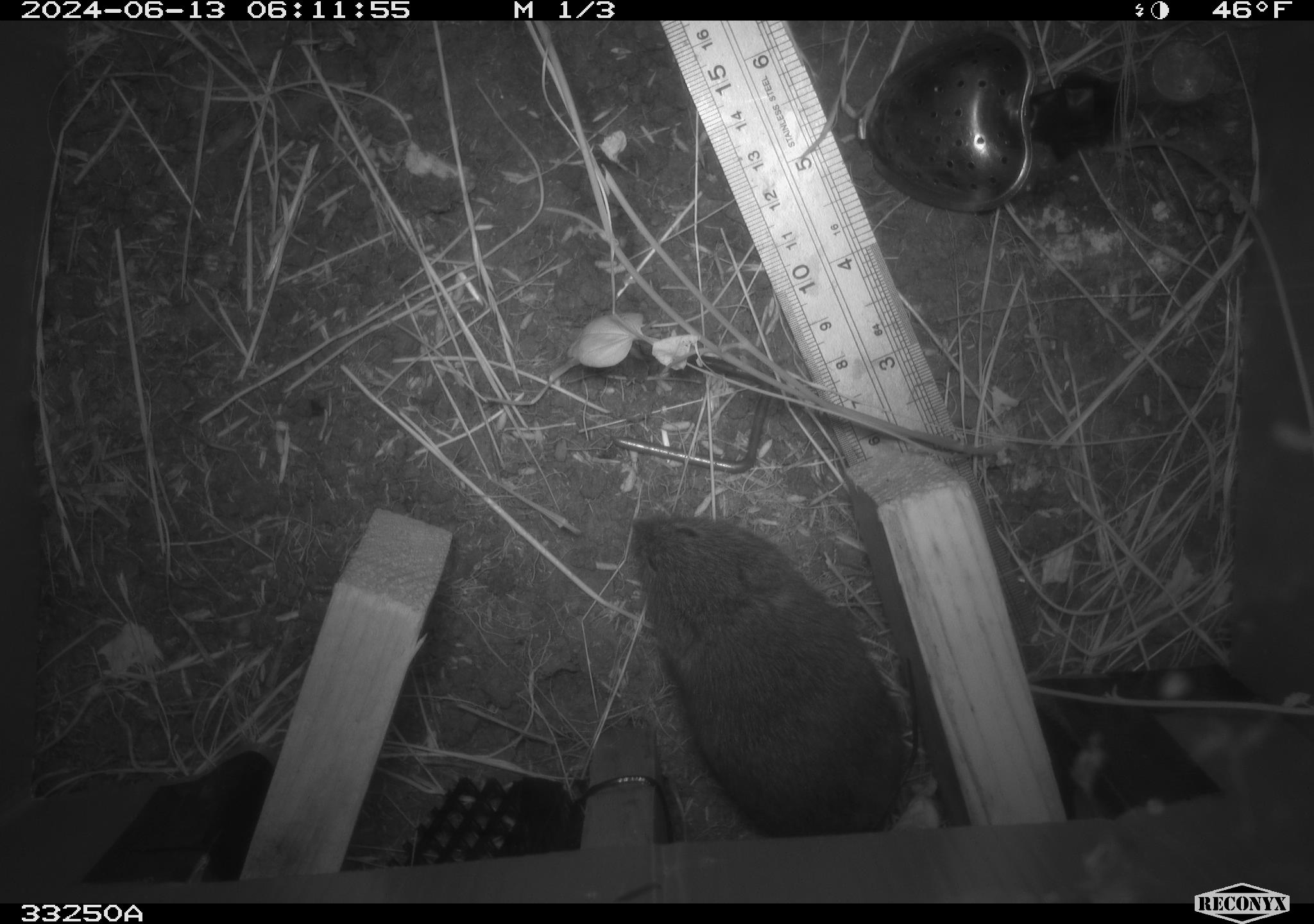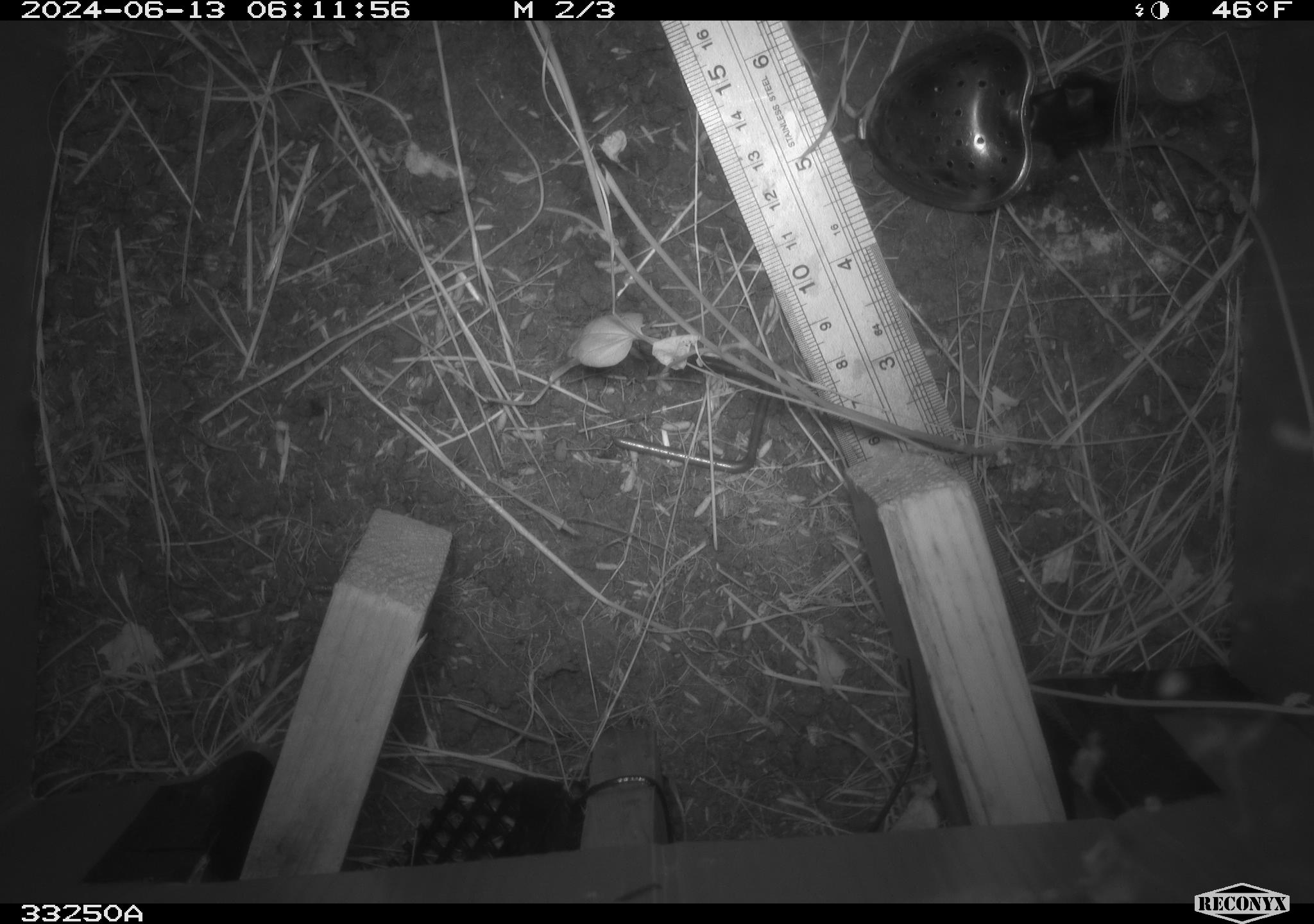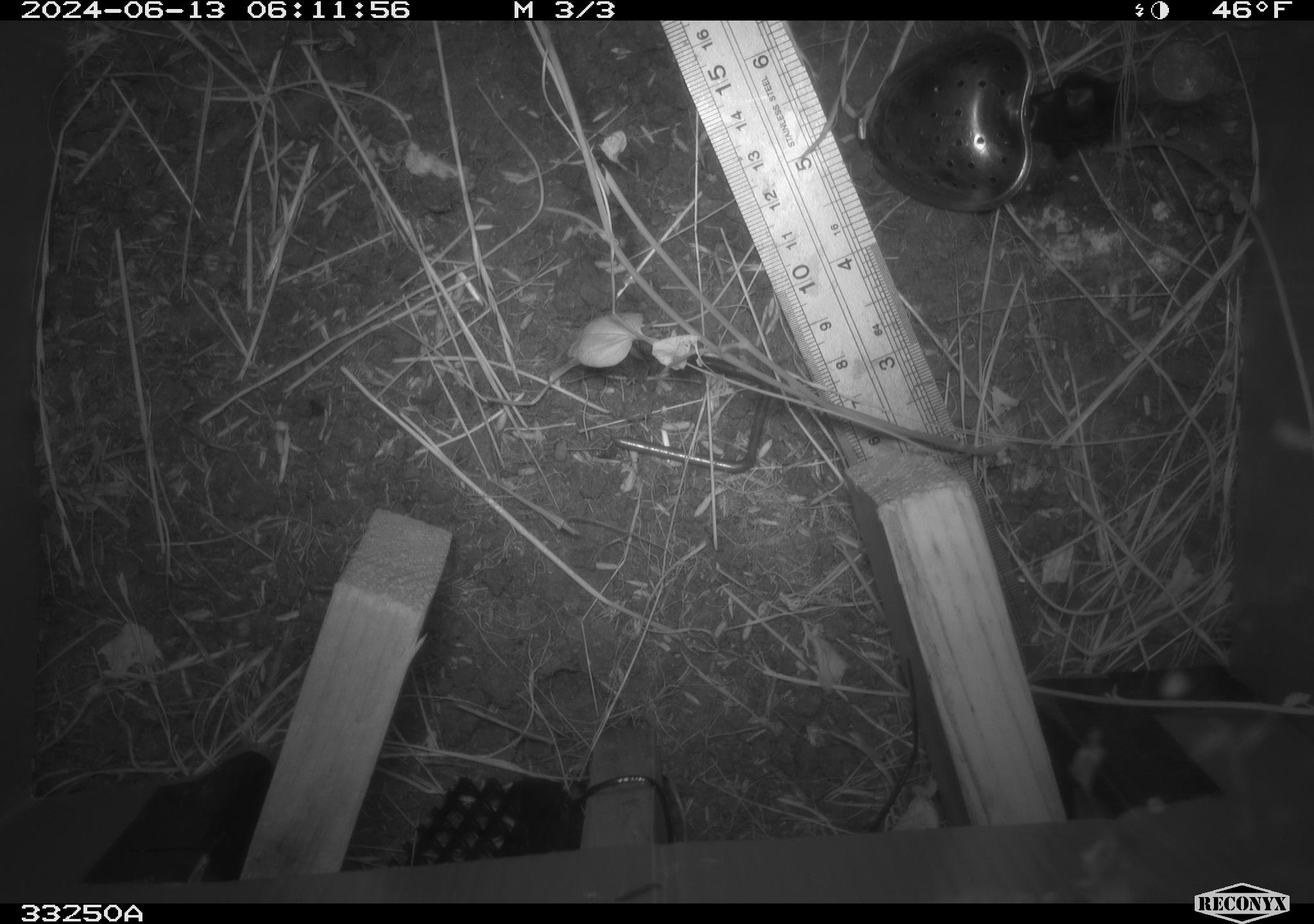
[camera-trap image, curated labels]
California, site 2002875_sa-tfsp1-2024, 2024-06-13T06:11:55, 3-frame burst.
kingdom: Animalia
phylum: Chordata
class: Mammalia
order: Rodentia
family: Cricetidae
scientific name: Arvicolinae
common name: voles, lemmings, and muskrats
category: arvicolinae subfamily